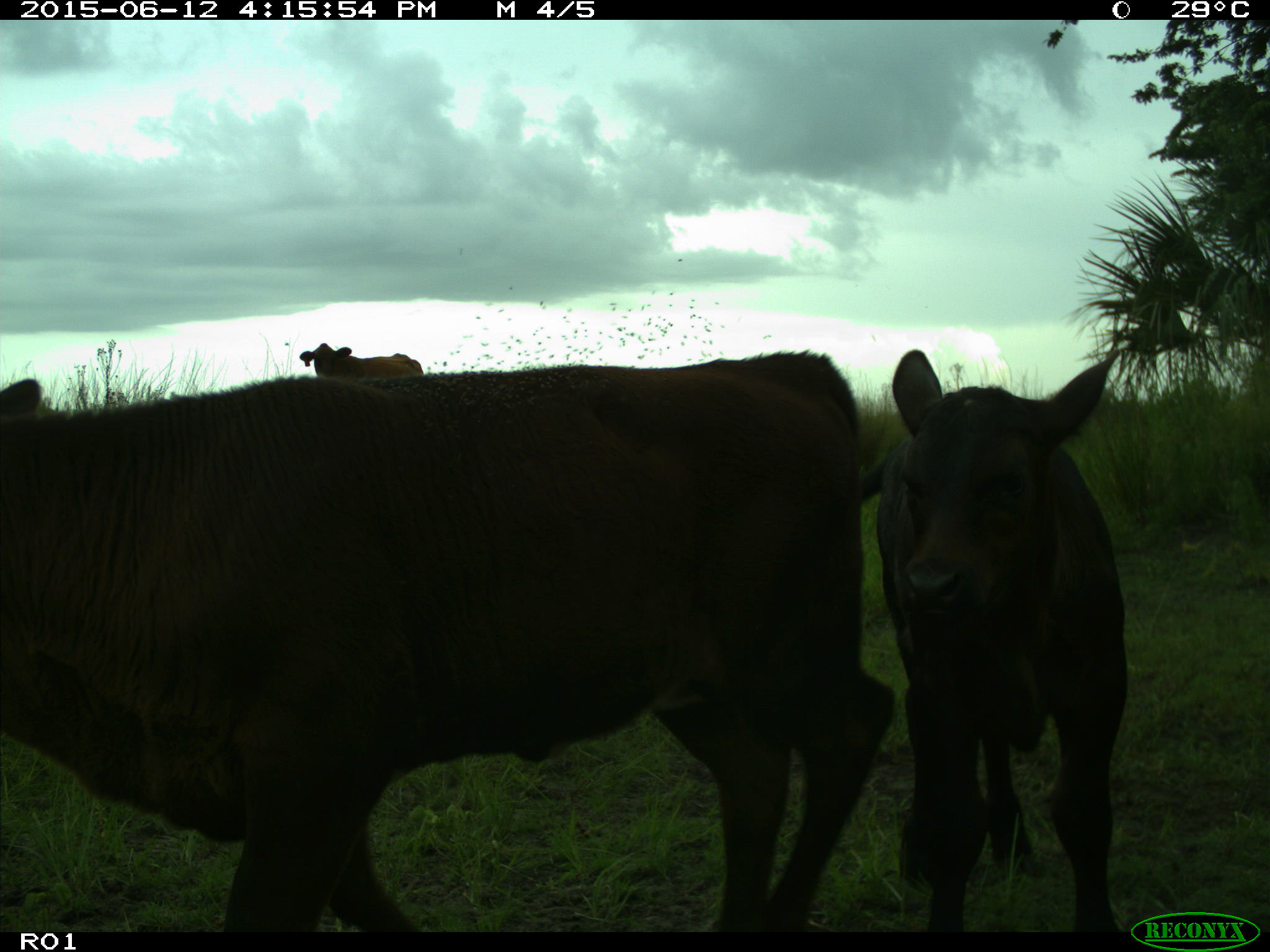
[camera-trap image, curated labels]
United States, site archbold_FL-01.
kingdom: Animalia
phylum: Chordata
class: Mammalia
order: Artiodactyla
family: Bovidae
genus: Bos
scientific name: Bos taurus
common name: domestic cow